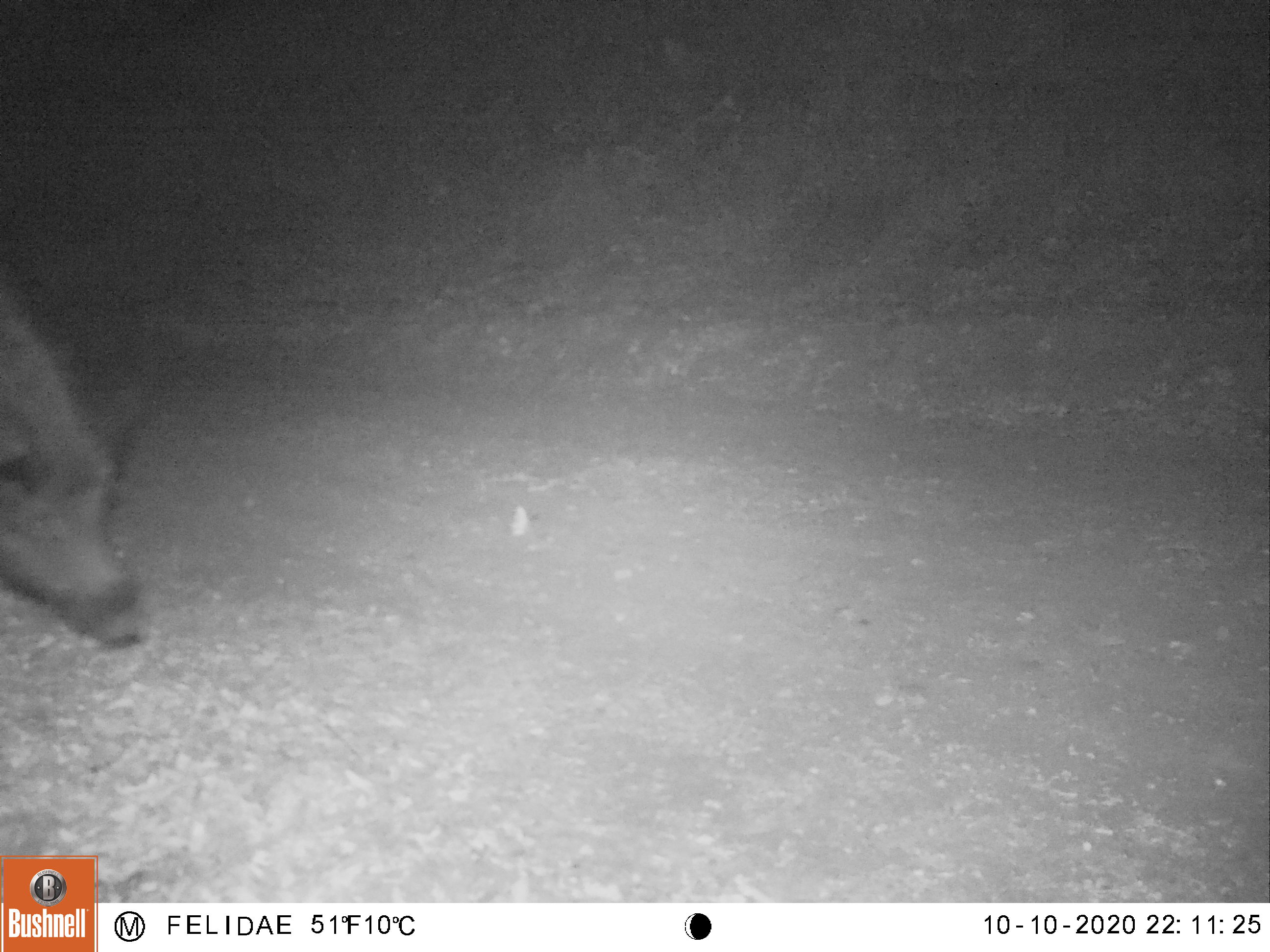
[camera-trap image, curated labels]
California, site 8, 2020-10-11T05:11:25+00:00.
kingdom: Animalia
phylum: Chordata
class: Mammalia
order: Artiodactyla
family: Suidae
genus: Sus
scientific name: Sus scrofa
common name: wild boar